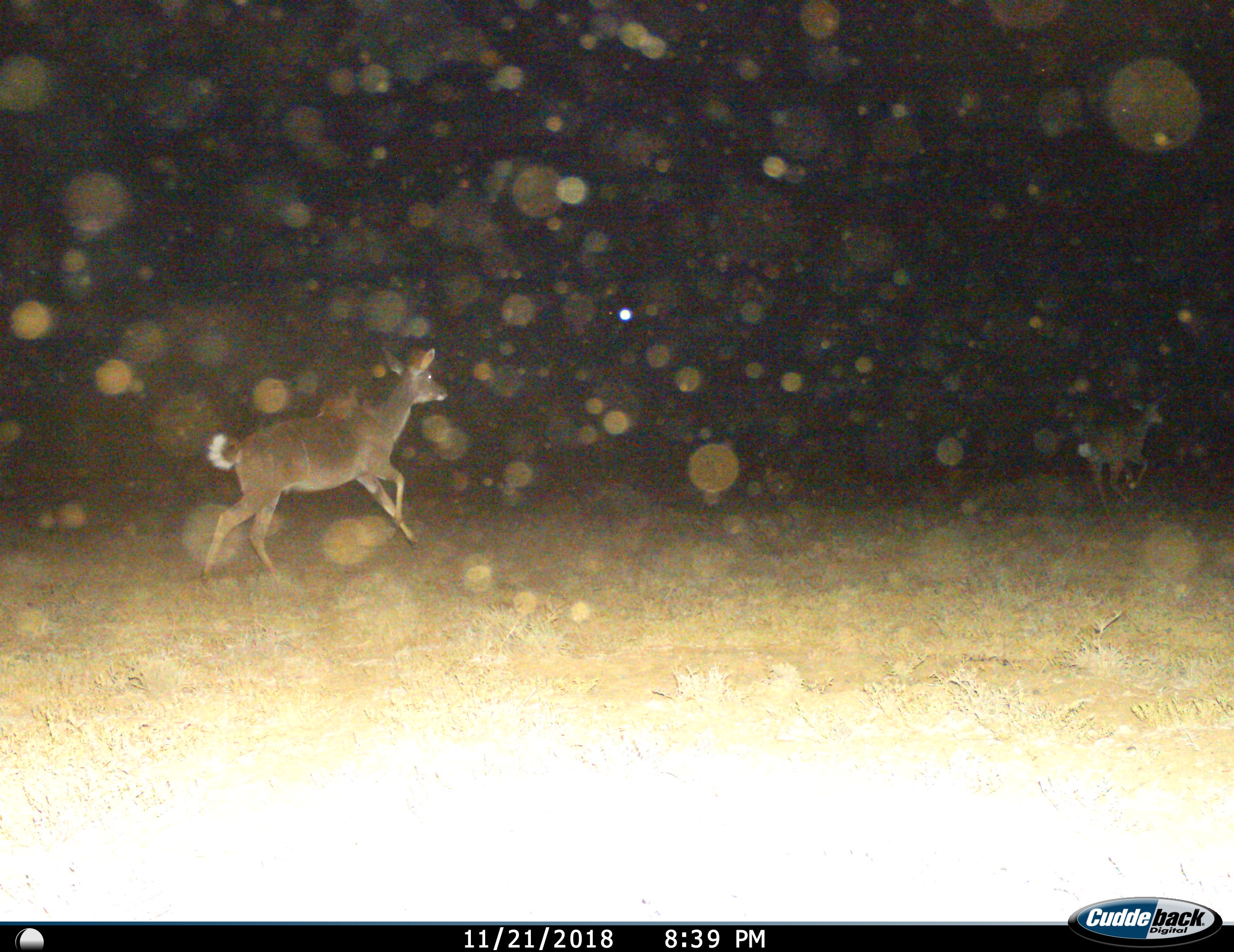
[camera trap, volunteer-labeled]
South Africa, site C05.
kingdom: Animalia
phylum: Chordata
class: Mammalia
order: Artiodactyla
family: Bovidae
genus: Tragelaphus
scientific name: Tragelaphus strepsiceros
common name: greater kudu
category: kudu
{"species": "kudu (greater kudu) (Tragelaphus strepsiceros)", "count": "2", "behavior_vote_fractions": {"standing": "0%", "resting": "0%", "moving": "100%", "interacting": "0%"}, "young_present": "0%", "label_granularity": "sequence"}